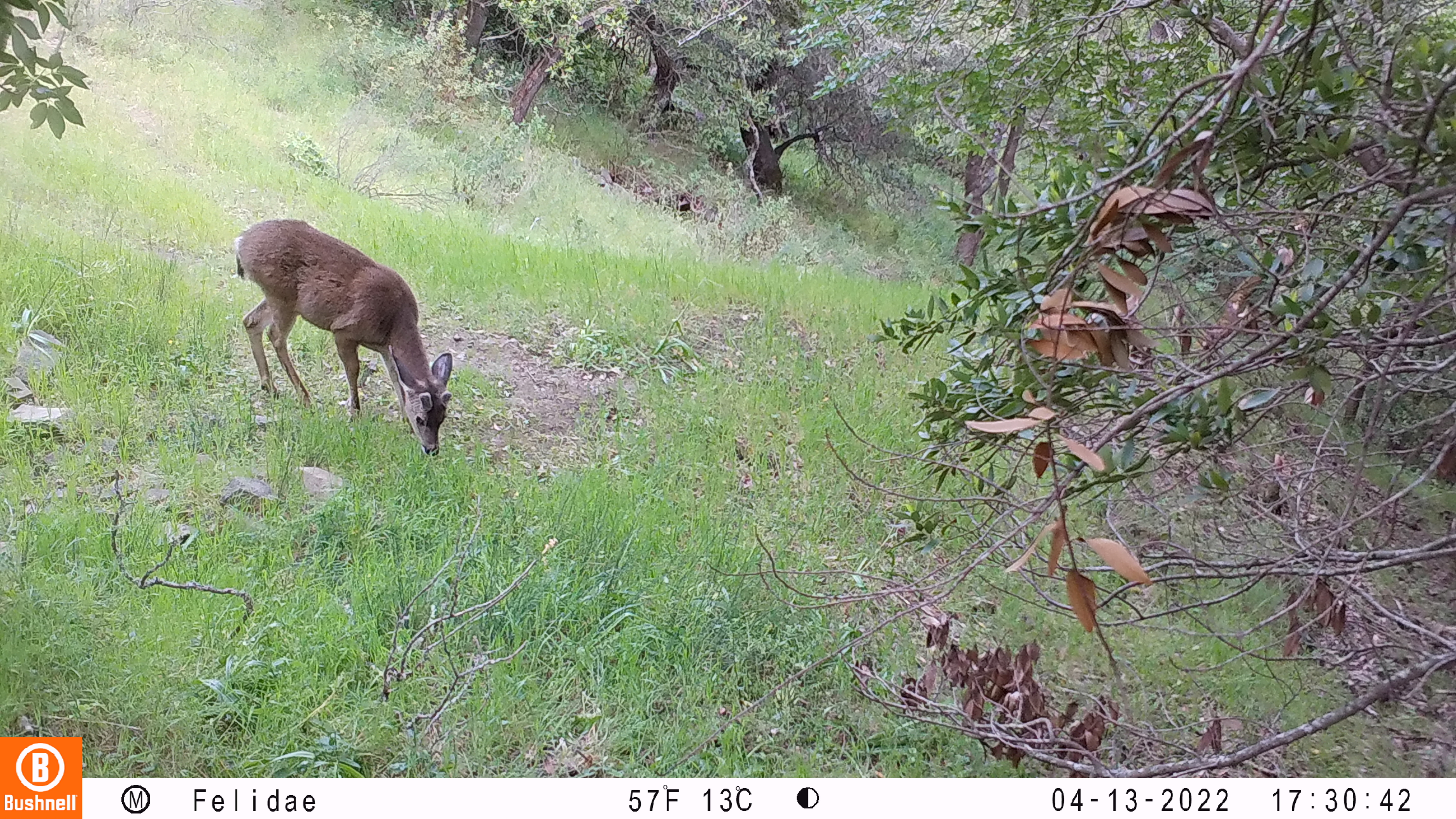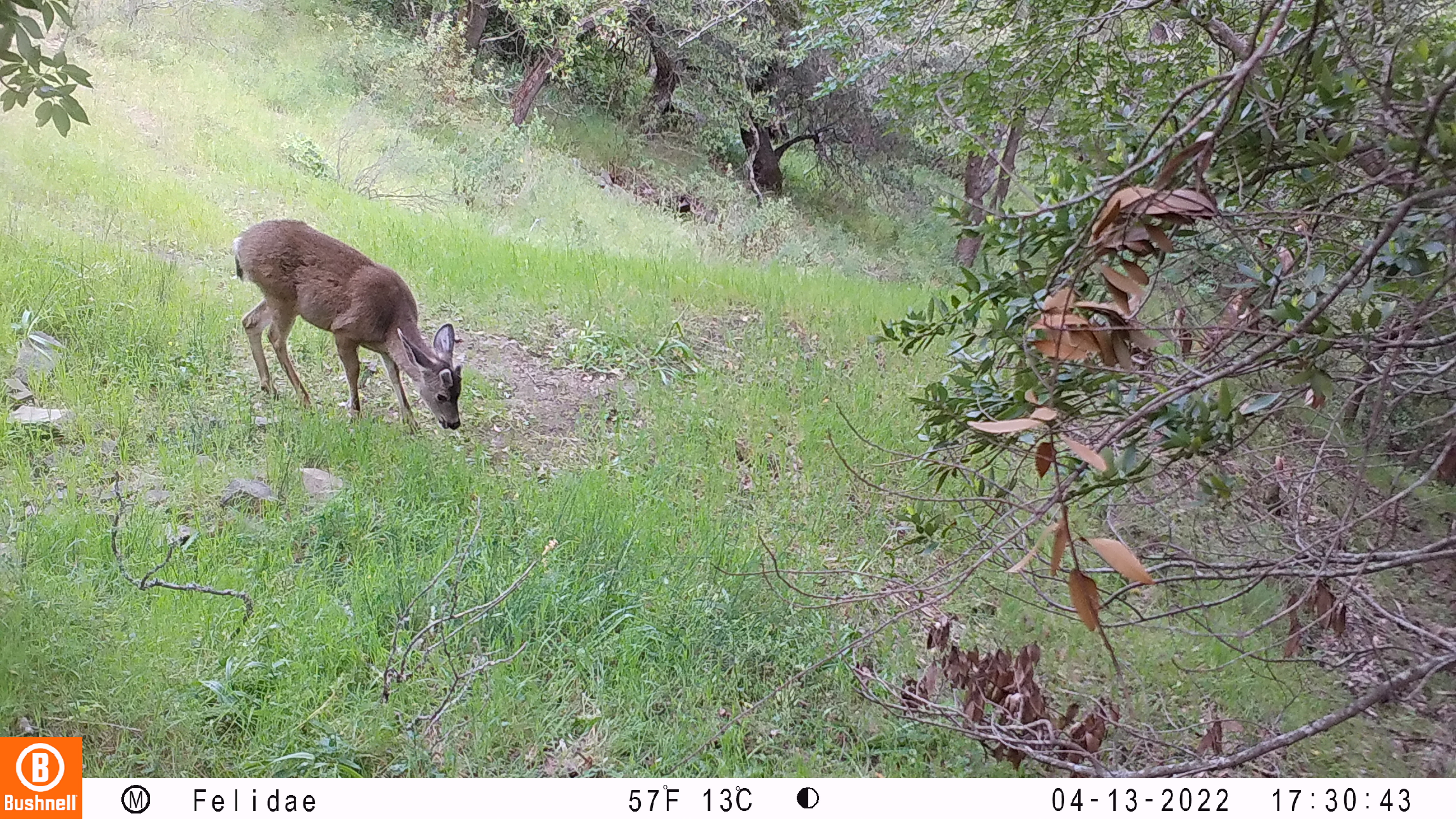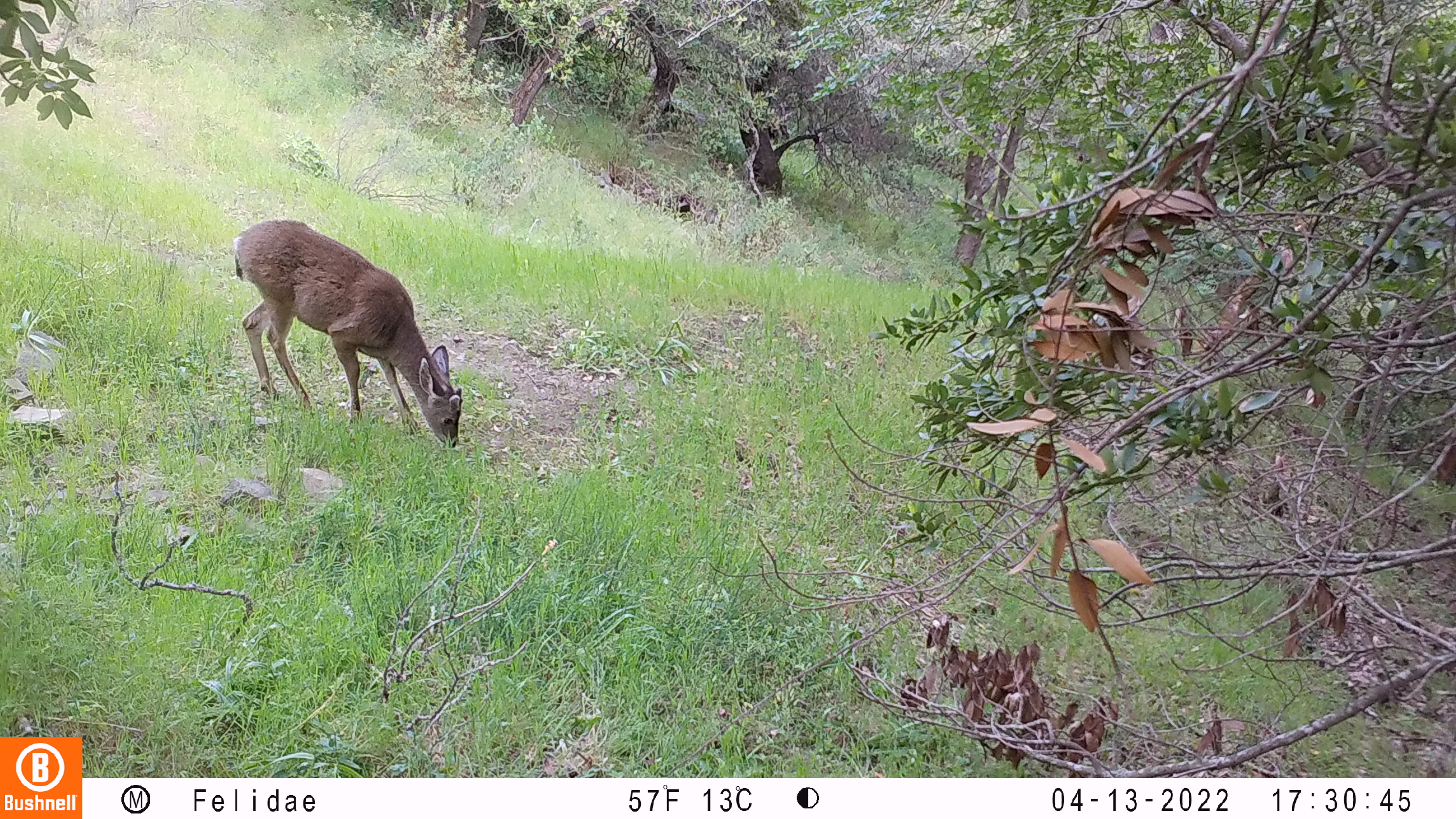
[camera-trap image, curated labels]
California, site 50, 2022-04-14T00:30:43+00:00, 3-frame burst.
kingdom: Animalia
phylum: Chordata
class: Mammalia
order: Artiodactyla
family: Cervidae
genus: Odocoileus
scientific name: Odocoileus hemionus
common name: mule deer